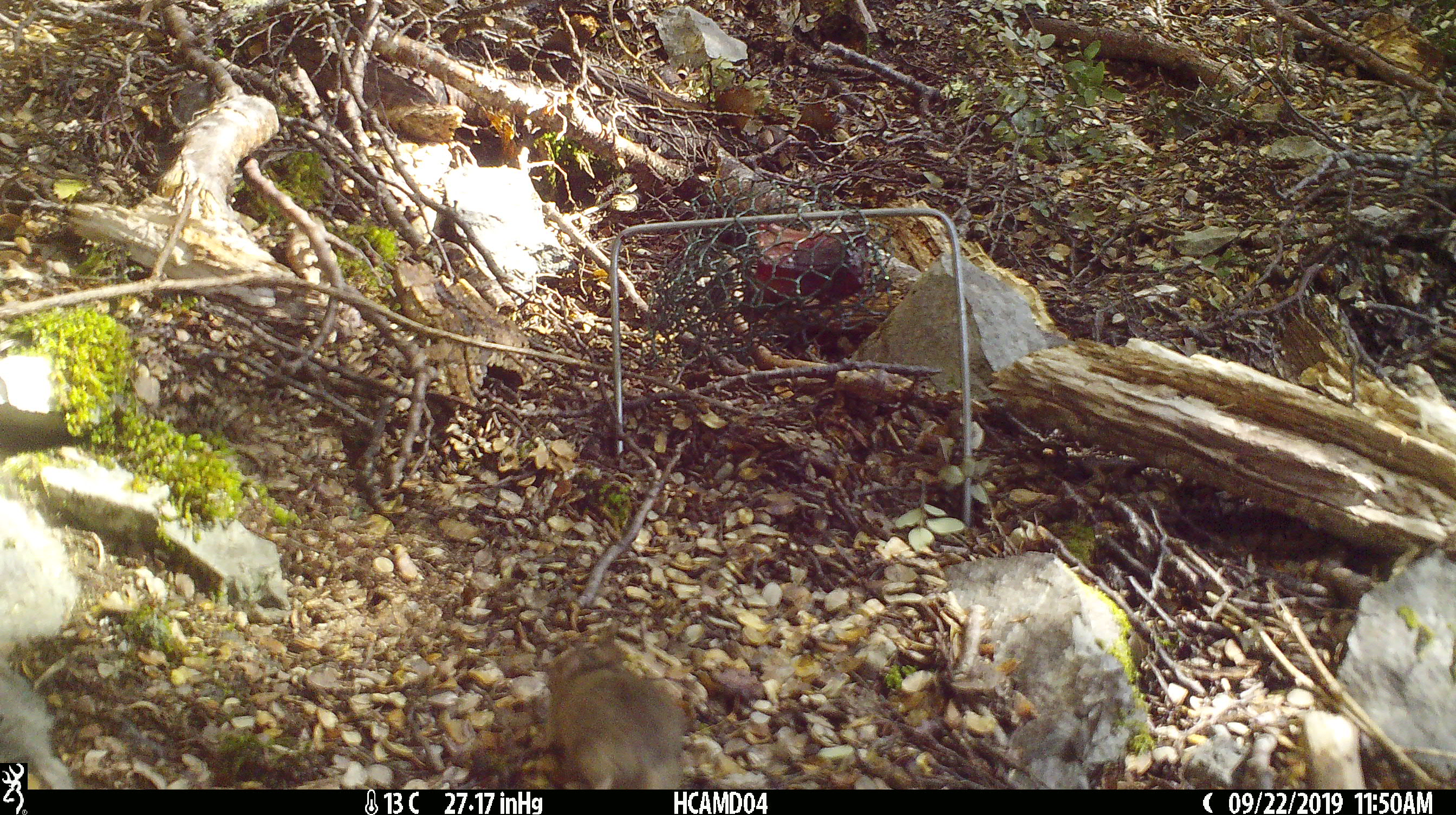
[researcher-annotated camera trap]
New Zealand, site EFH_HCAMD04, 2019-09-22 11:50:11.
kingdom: Animalia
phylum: Chordata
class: Mammalia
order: Rodentia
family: Muridae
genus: Mus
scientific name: Mus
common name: mouse